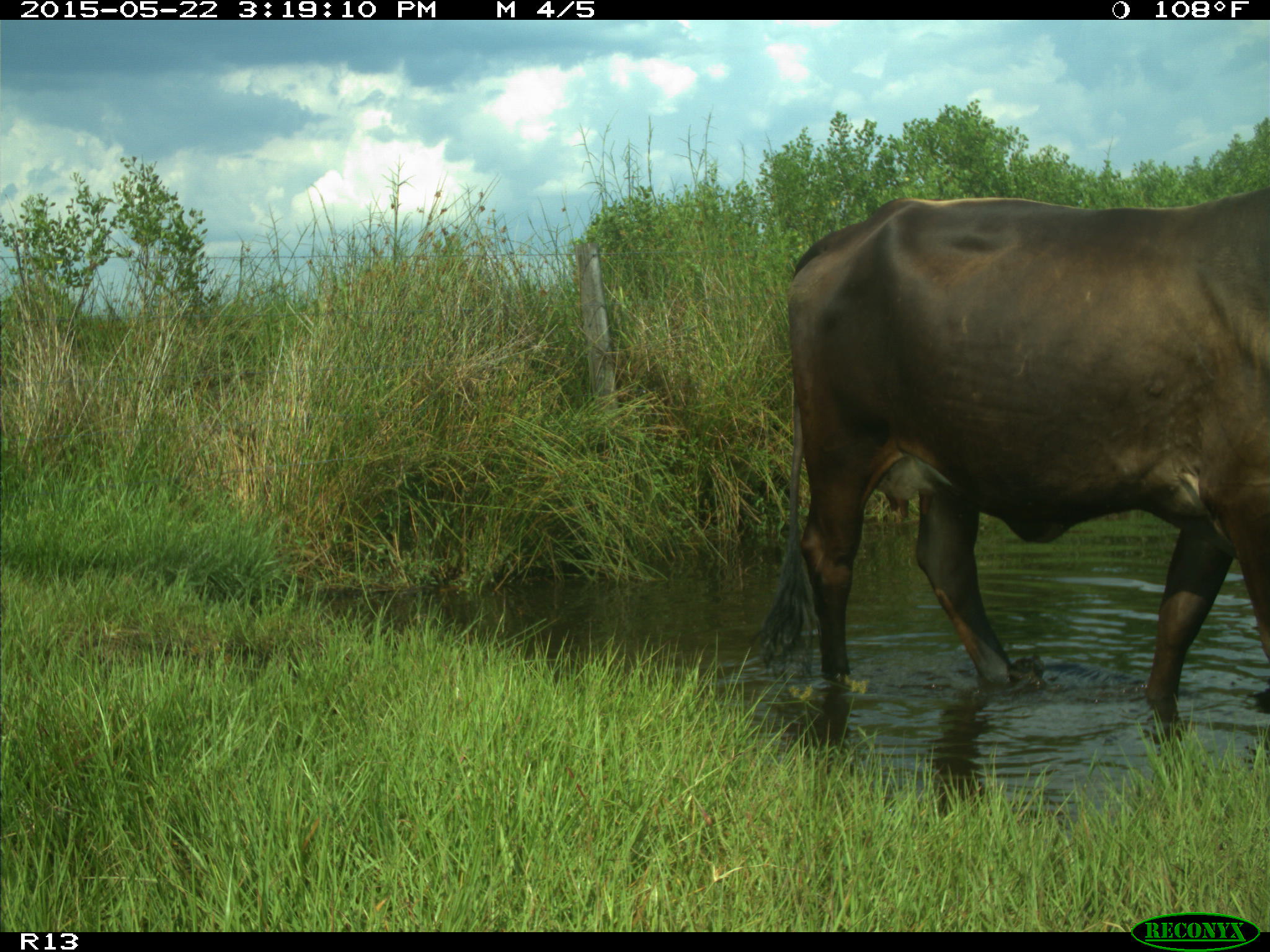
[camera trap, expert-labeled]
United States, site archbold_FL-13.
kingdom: Animalia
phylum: Chordata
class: Mammalia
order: Artiodactyla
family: Bovidae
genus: Bos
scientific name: Bos taurus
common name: domestic cow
Bos taurus (domestic cow).